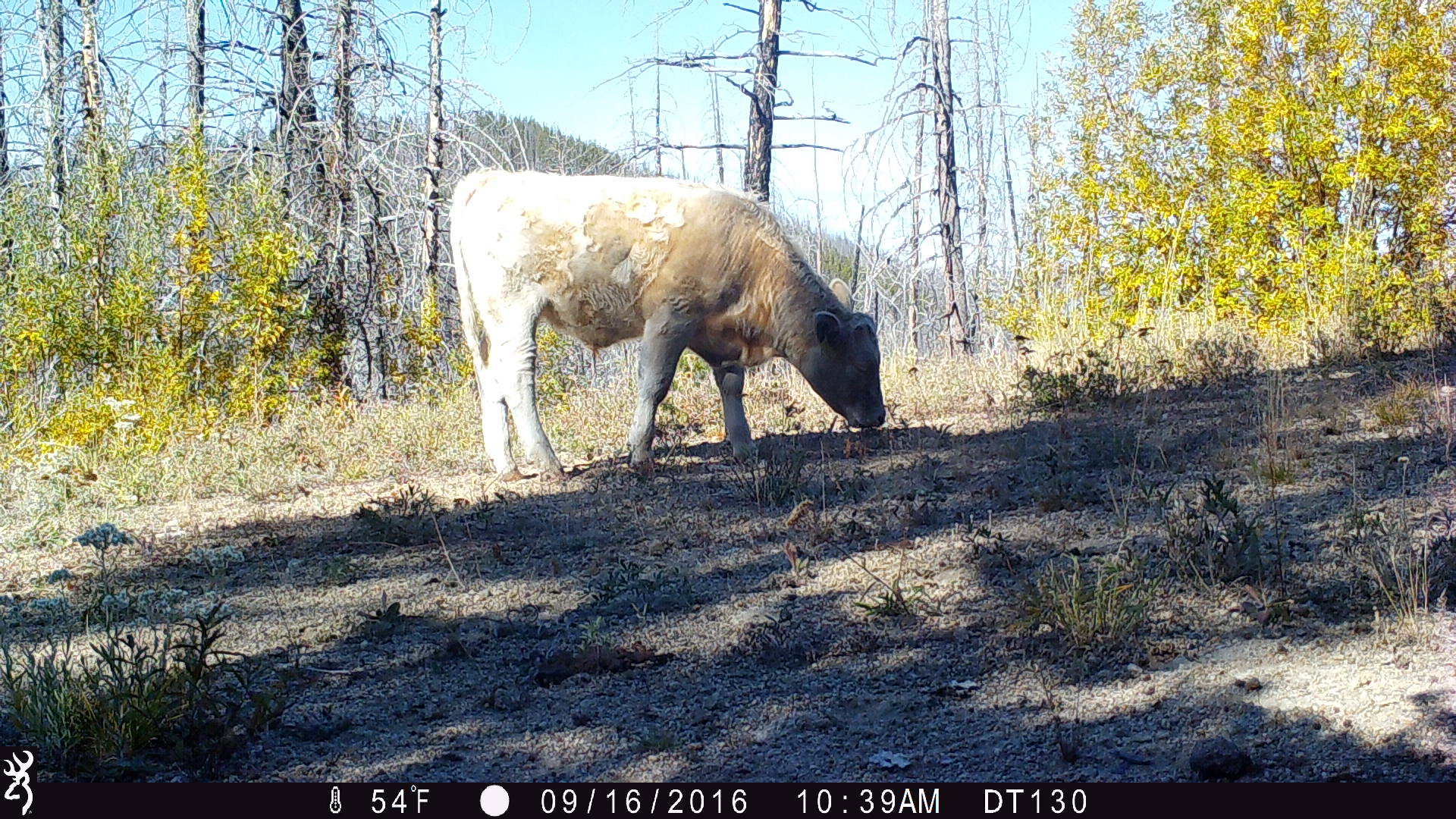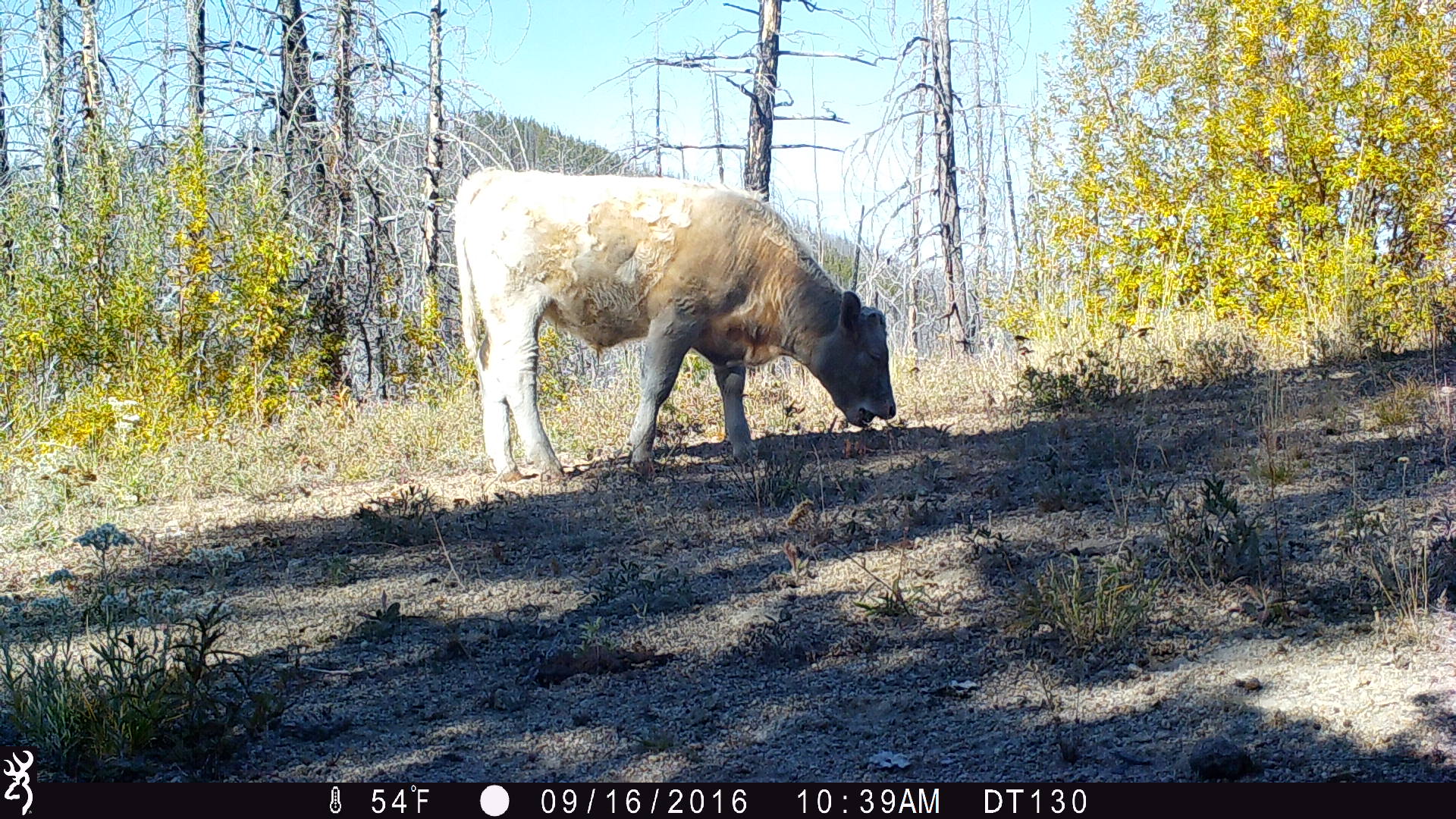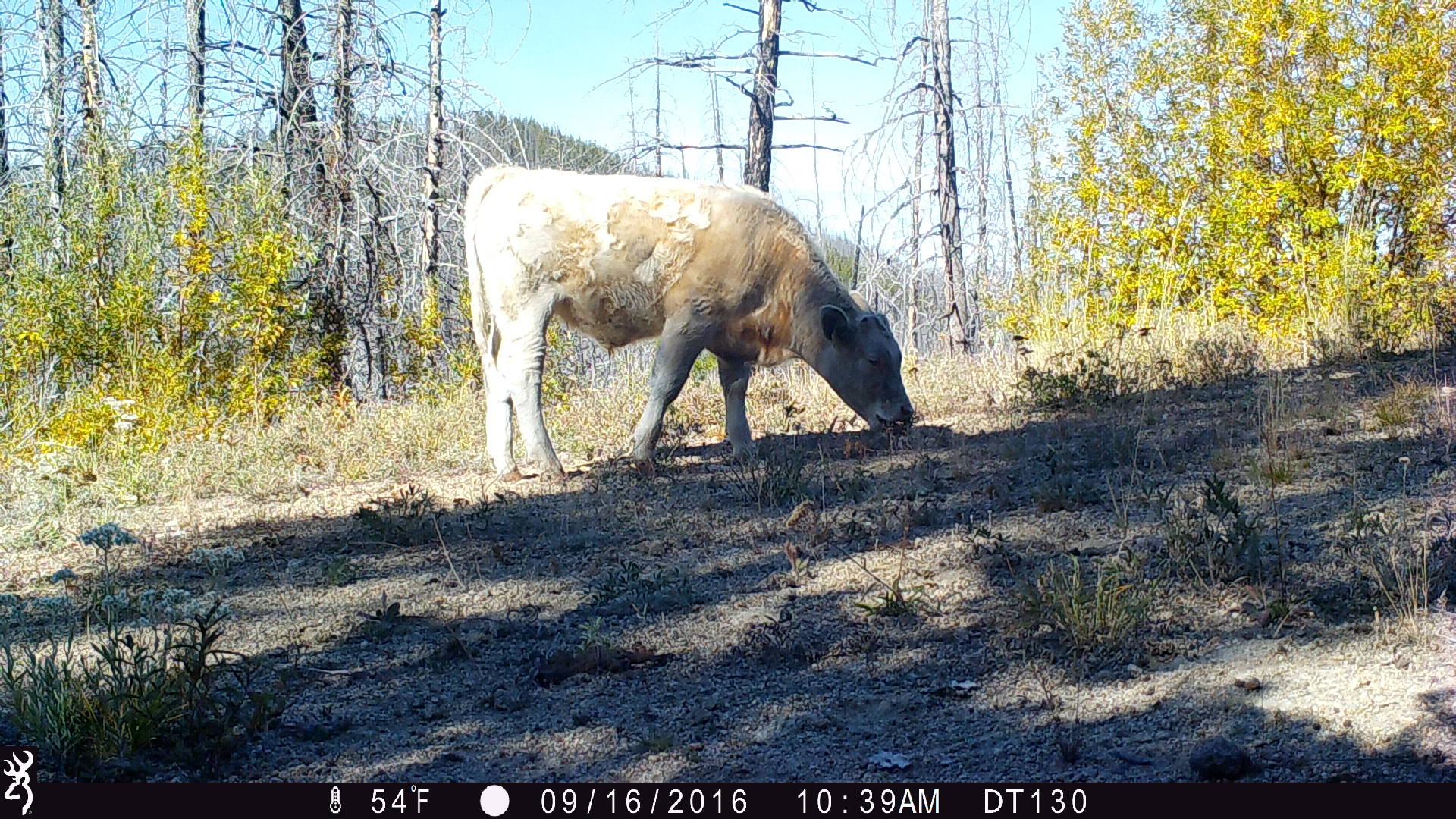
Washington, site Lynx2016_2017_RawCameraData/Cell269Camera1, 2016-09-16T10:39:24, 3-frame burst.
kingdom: Animalia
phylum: Chordata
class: Mammalia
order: Artiodactyla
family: Bovidae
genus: Bos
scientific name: Bos taurus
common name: domestic cattle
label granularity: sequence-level